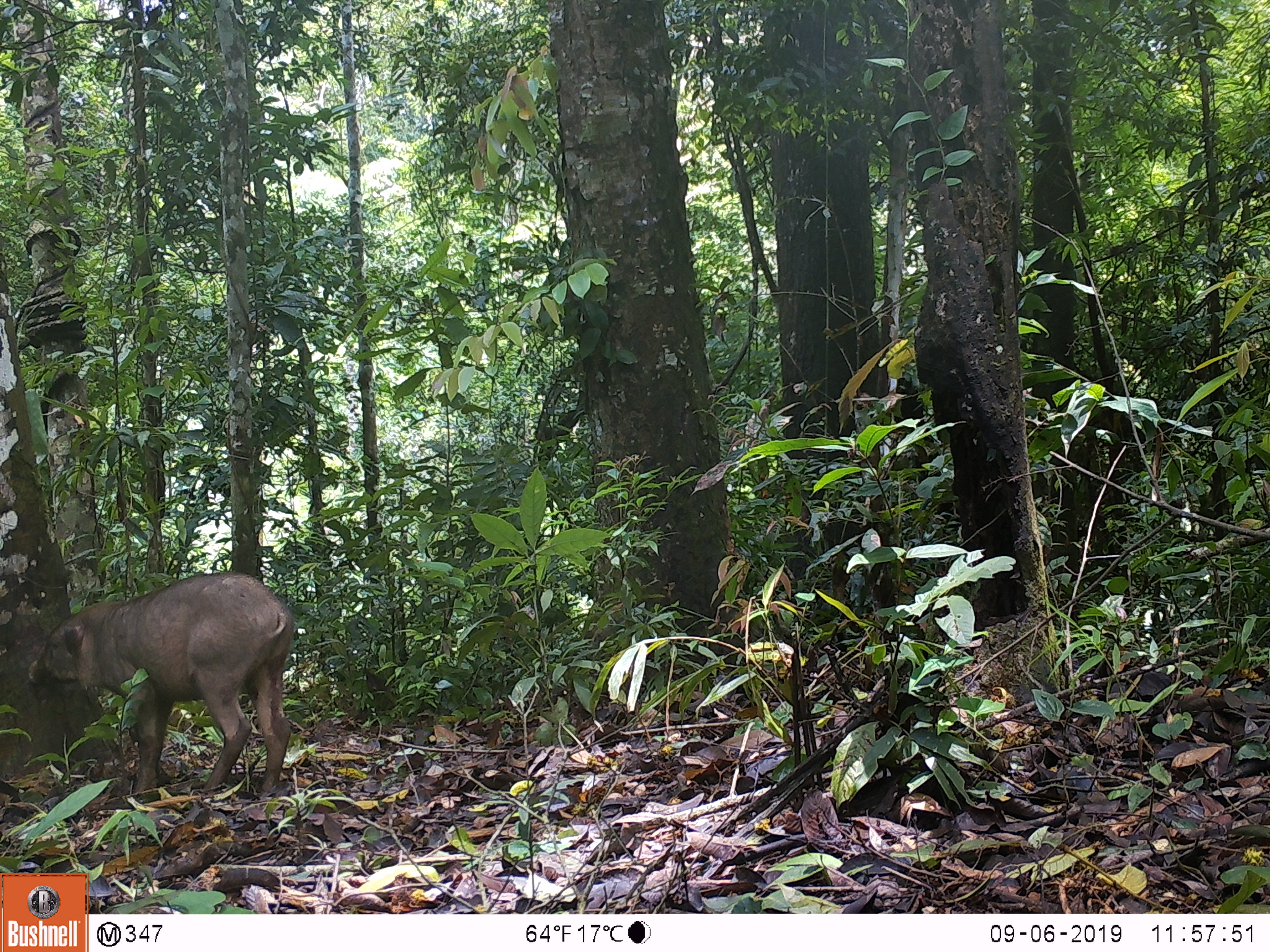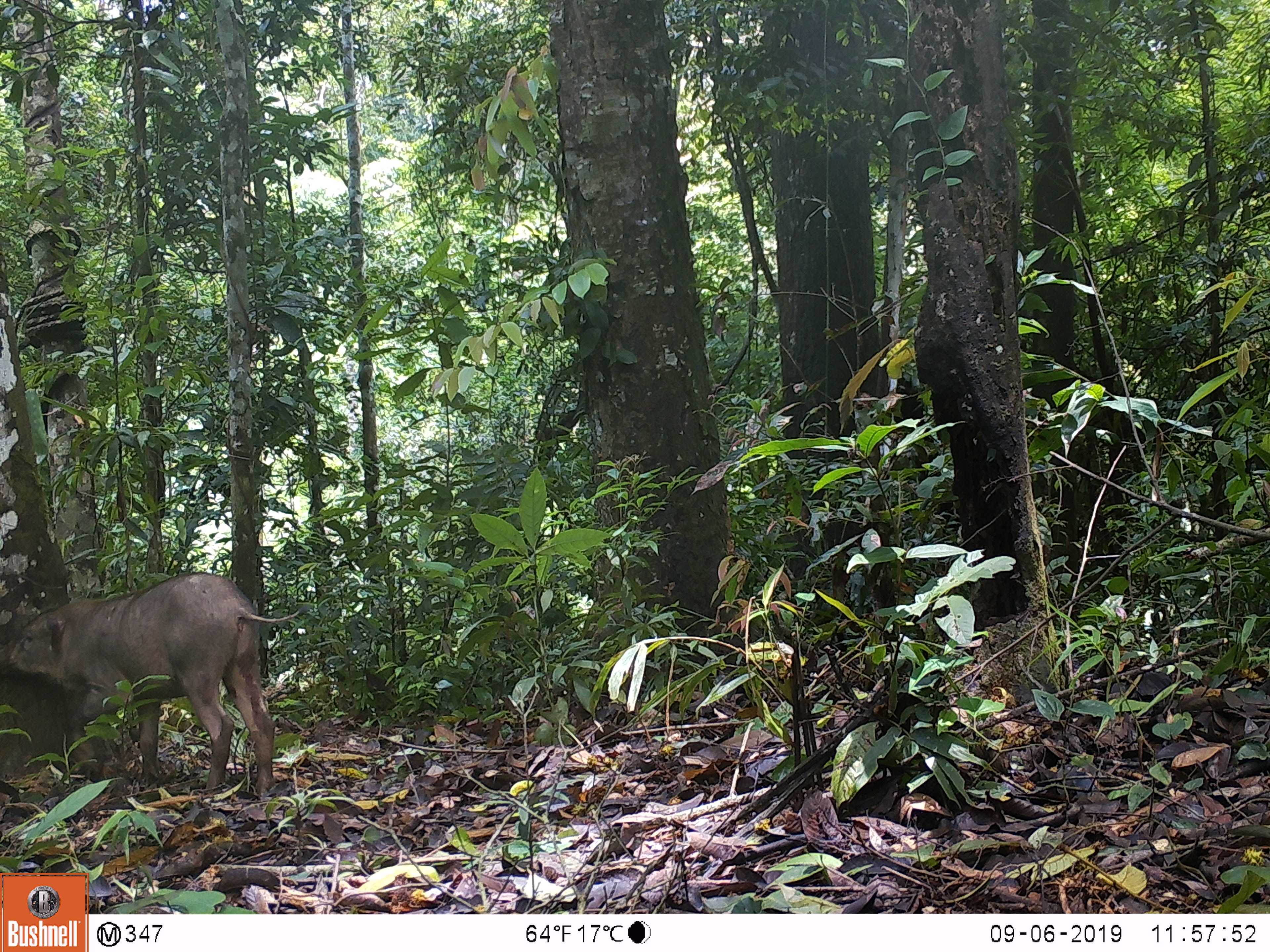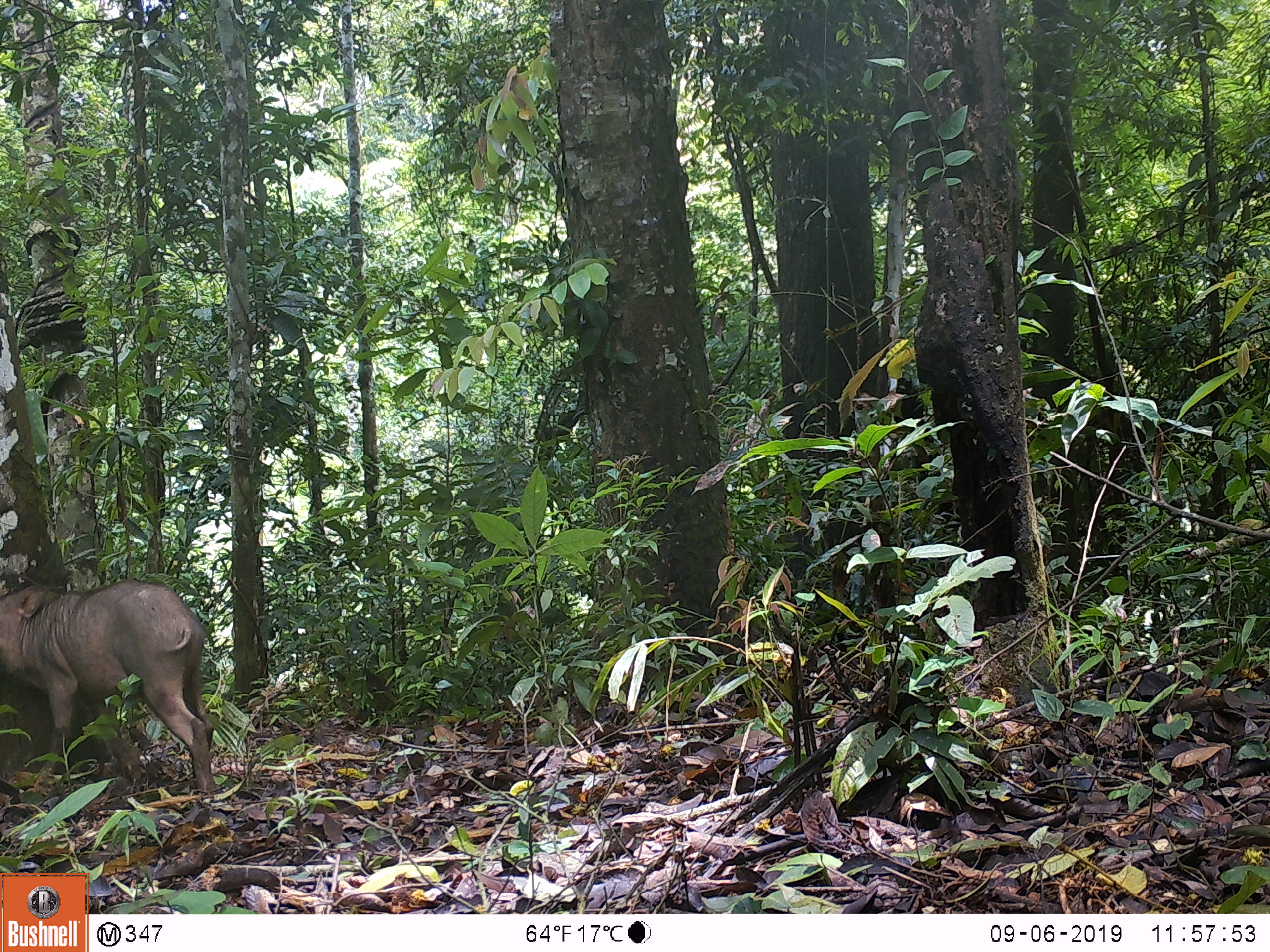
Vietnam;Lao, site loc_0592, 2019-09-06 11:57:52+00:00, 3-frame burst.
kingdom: Animalia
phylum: Chordata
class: Mammalia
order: Artiodactyla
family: Suidae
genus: Sus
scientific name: Sus scrofa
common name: eurasian wild pig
Eurasian wild pig (Sus scrofa). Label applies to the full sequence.